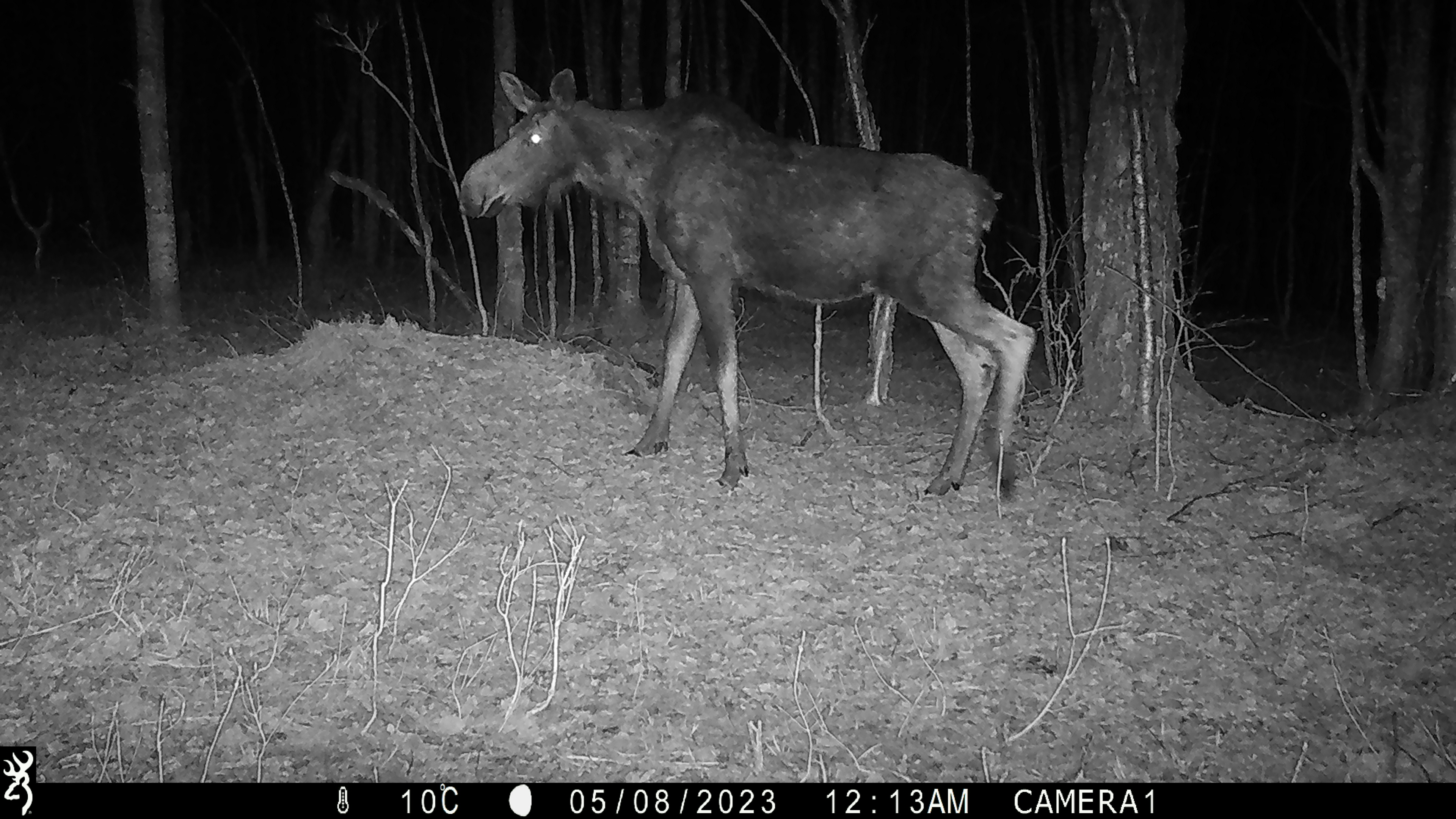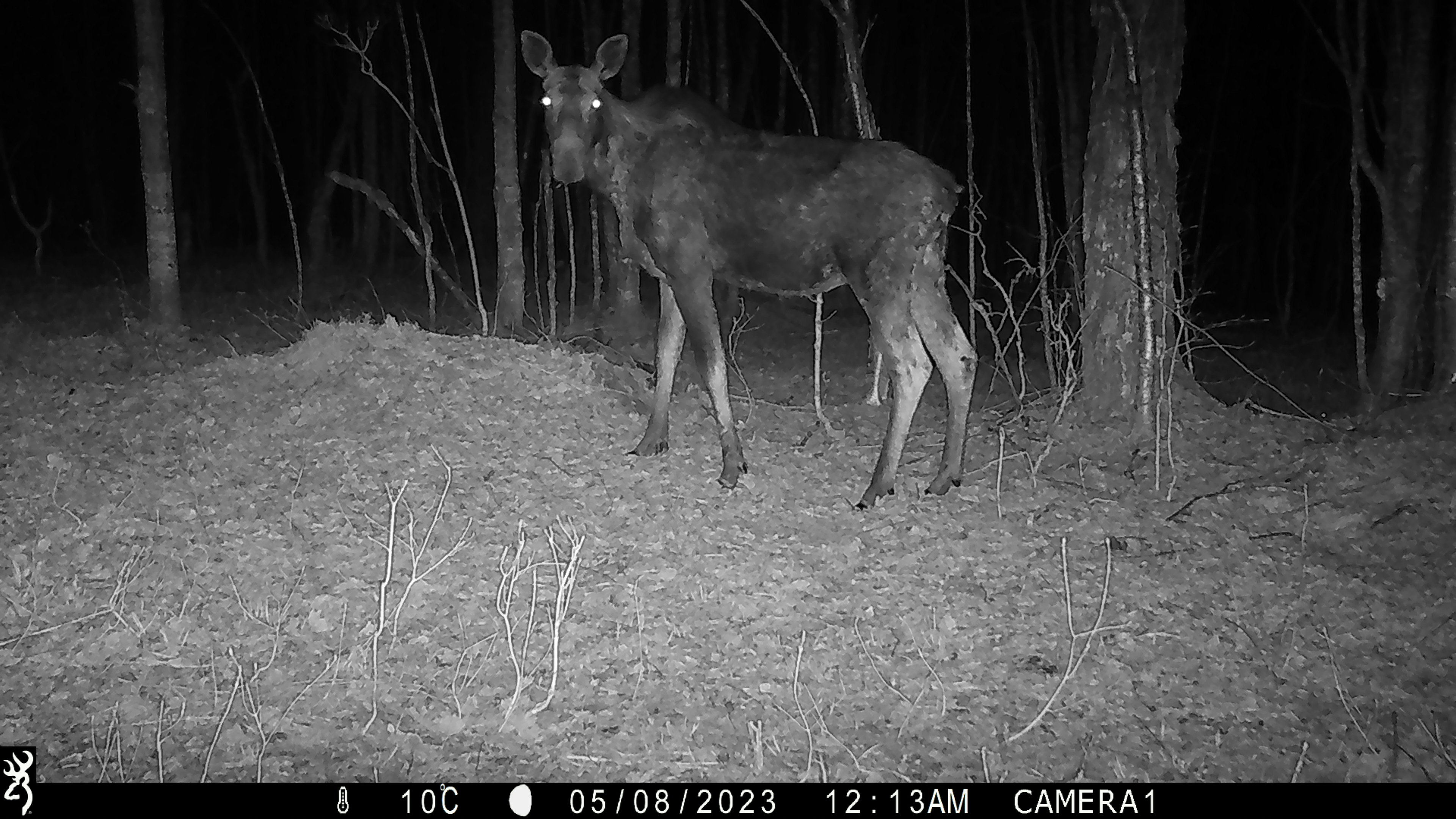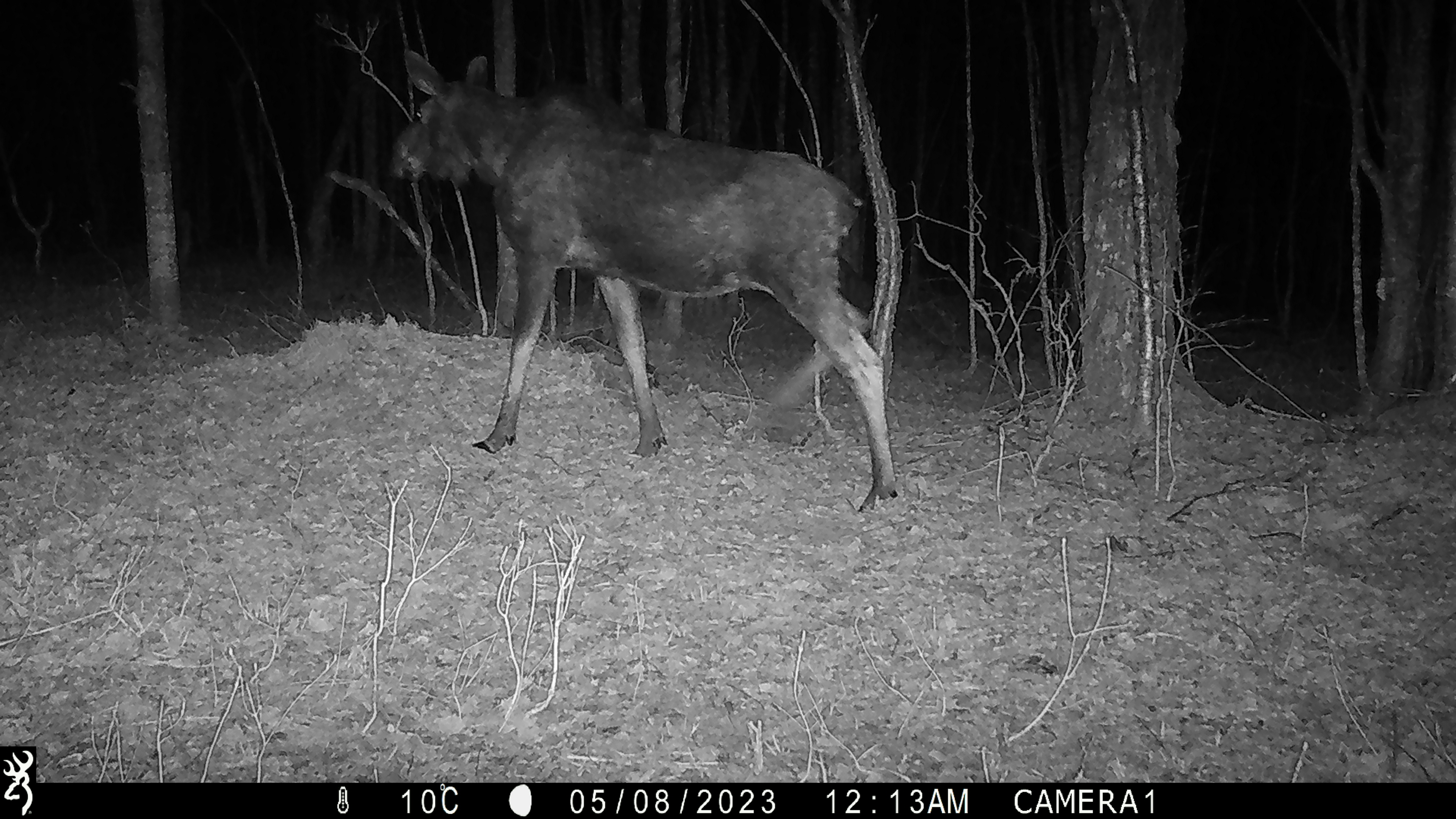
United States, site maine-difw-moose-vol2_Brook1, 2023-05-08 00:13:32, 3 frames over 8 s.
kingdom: Animalia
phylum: Chordata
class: Mammalia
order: Artiodactyla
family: Cervidae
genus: Alces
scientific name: Alces alces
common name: moose